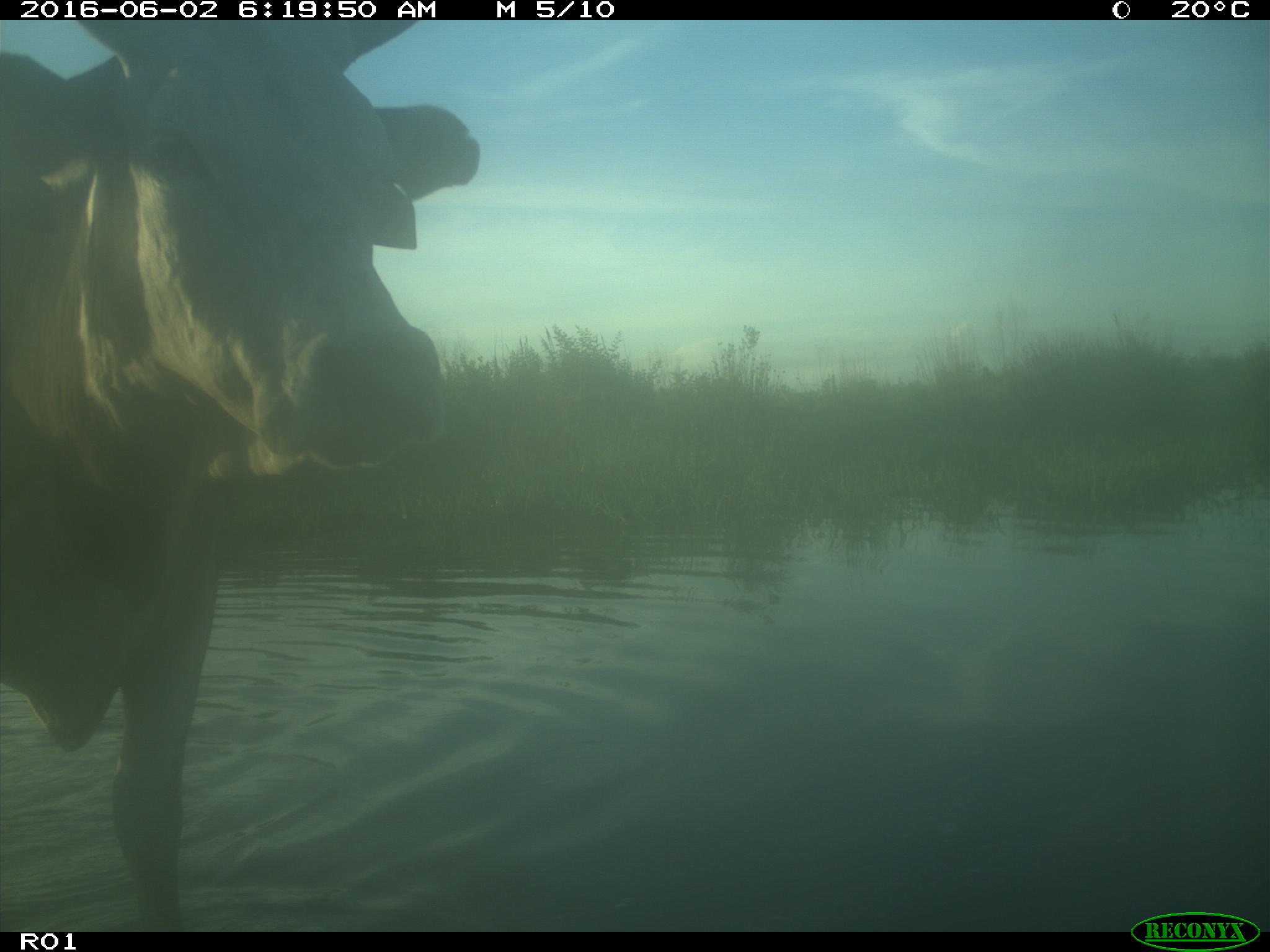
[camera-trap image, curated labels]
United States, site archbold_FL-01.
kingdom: Animalia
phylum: Chordata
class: Mammalia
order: Artiodactyla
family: Bovidae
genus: Bos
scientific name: Bos taurus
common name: domestic cow